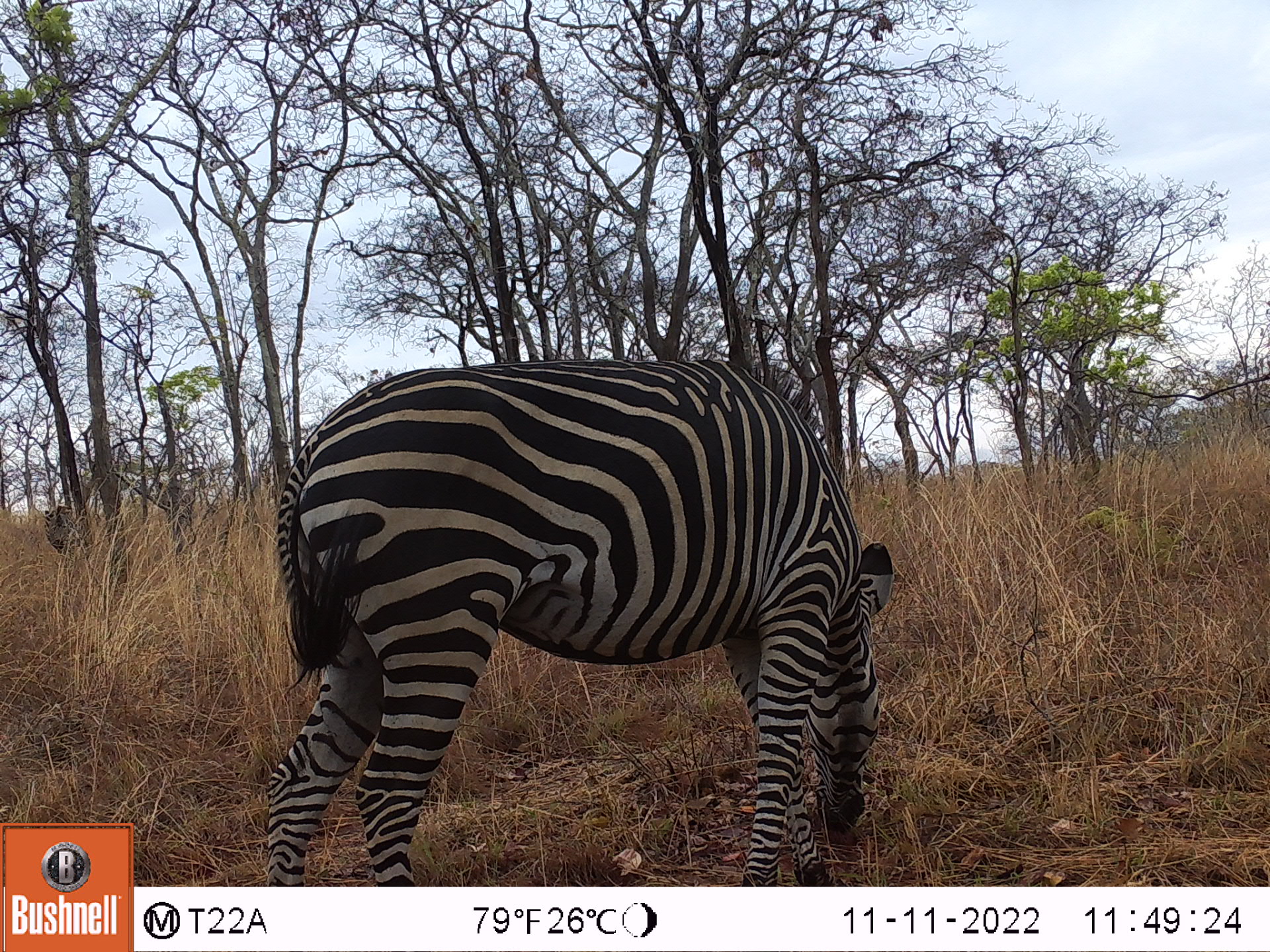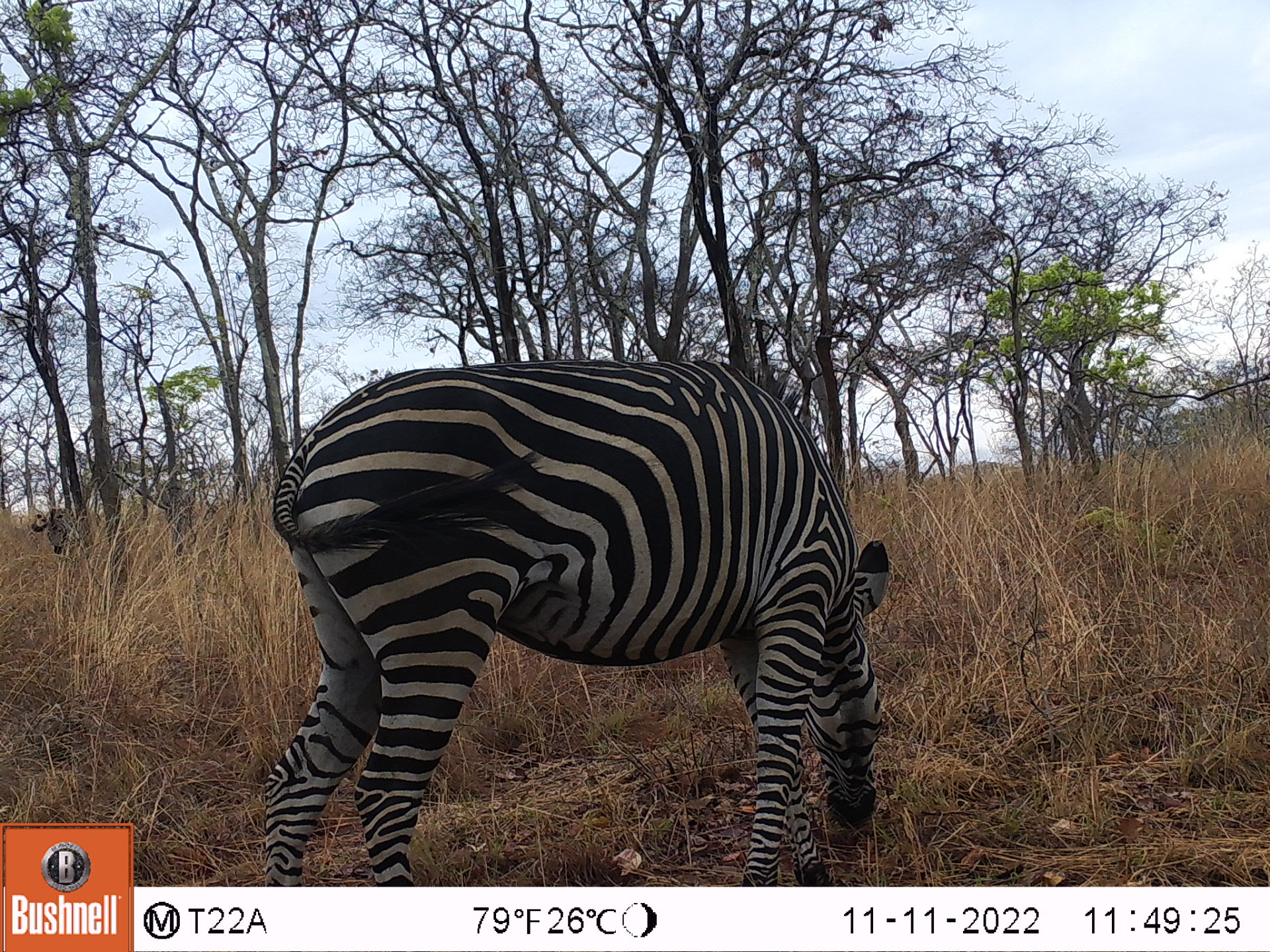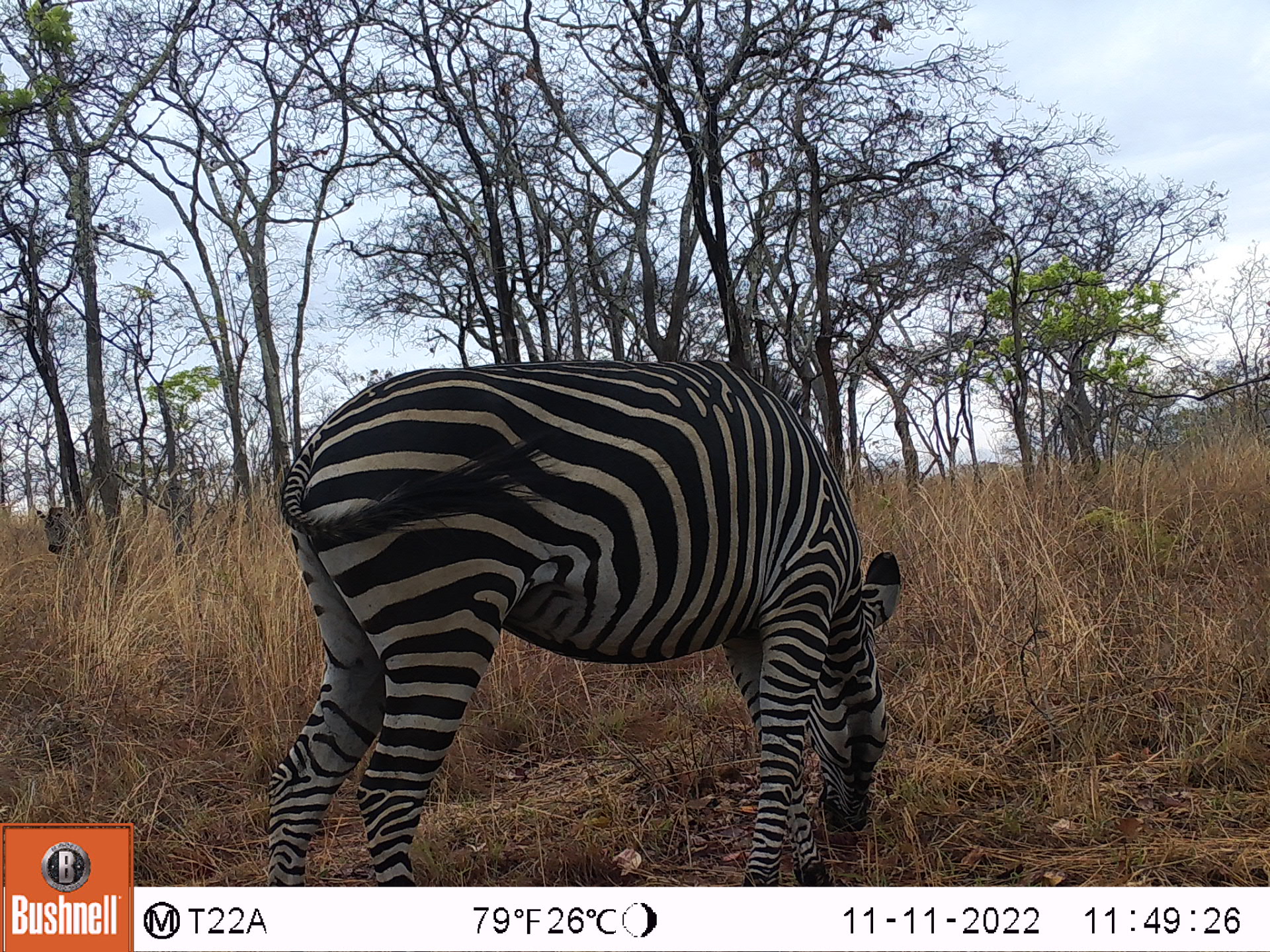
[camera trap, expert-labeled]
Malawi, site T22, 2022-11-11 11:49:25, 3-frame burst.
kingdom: Animalia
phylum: Chordata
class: Mammalia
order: Perissodactyla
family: Equidae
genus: Equus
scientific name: Equus quagga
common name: plains zebra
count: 2